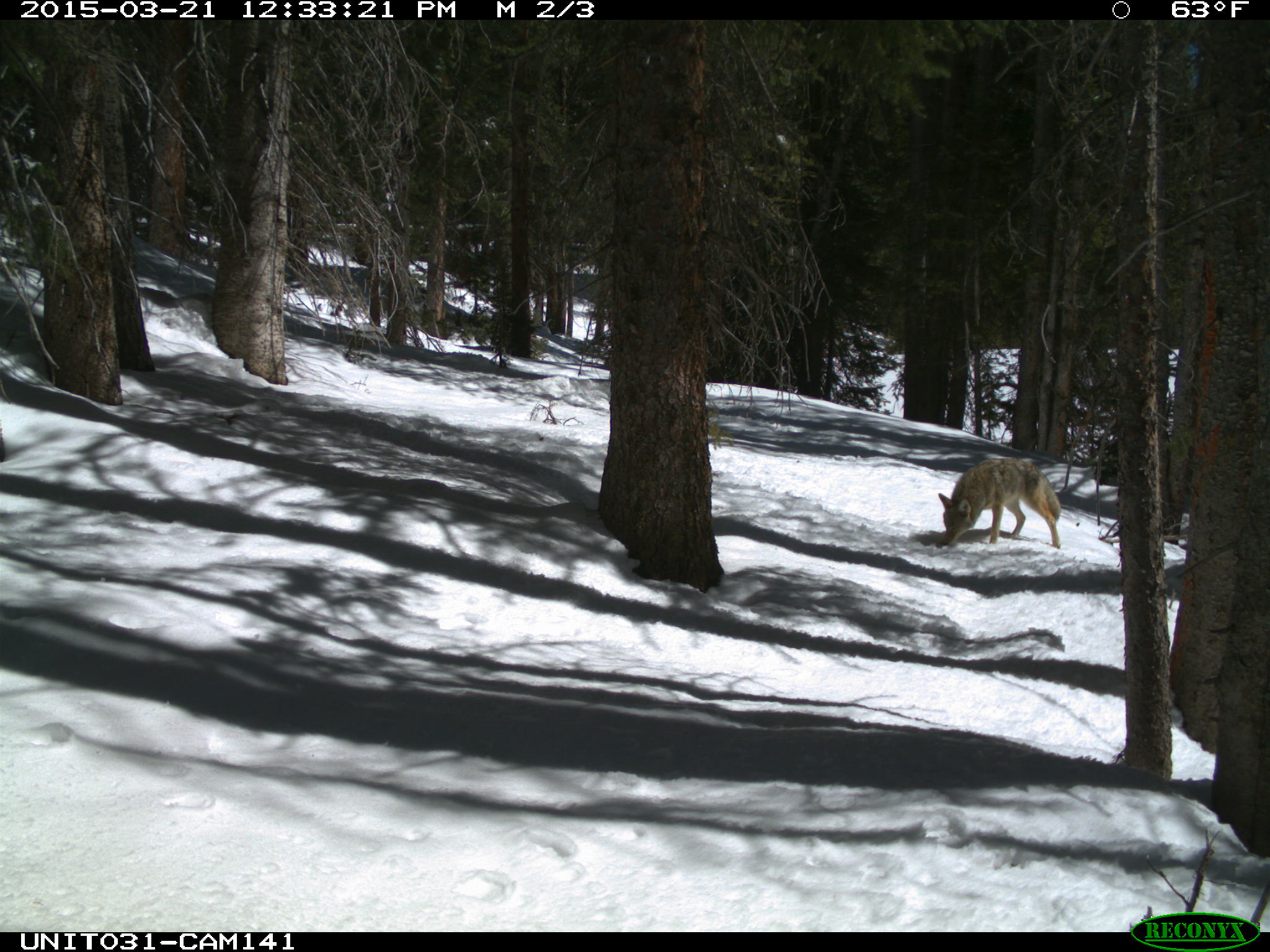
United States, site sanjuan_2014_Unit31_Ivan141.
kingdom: Animalia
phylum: Chordata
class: Mammalia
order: Carnivora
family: Canidae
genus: Canis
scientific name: Canis latrans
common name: coyote